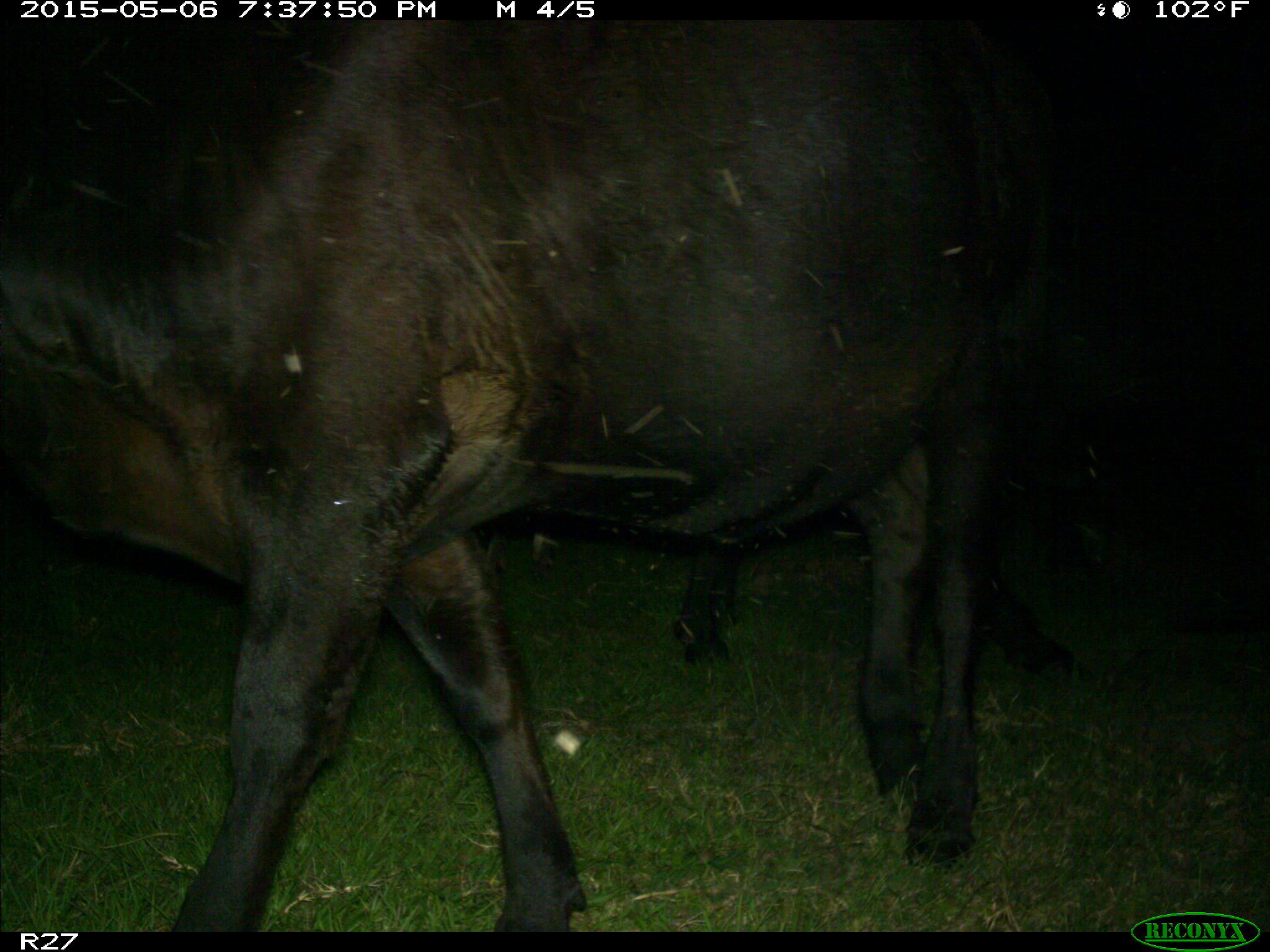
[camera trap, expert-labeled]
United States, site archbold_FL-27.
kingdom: Animalia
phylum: Chordata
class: Mammalia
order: Artiodactyla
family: Bovidae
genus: Bos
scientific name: Bos taurus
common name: domestic cow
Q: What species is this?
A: Bos taurus (domestic cow).